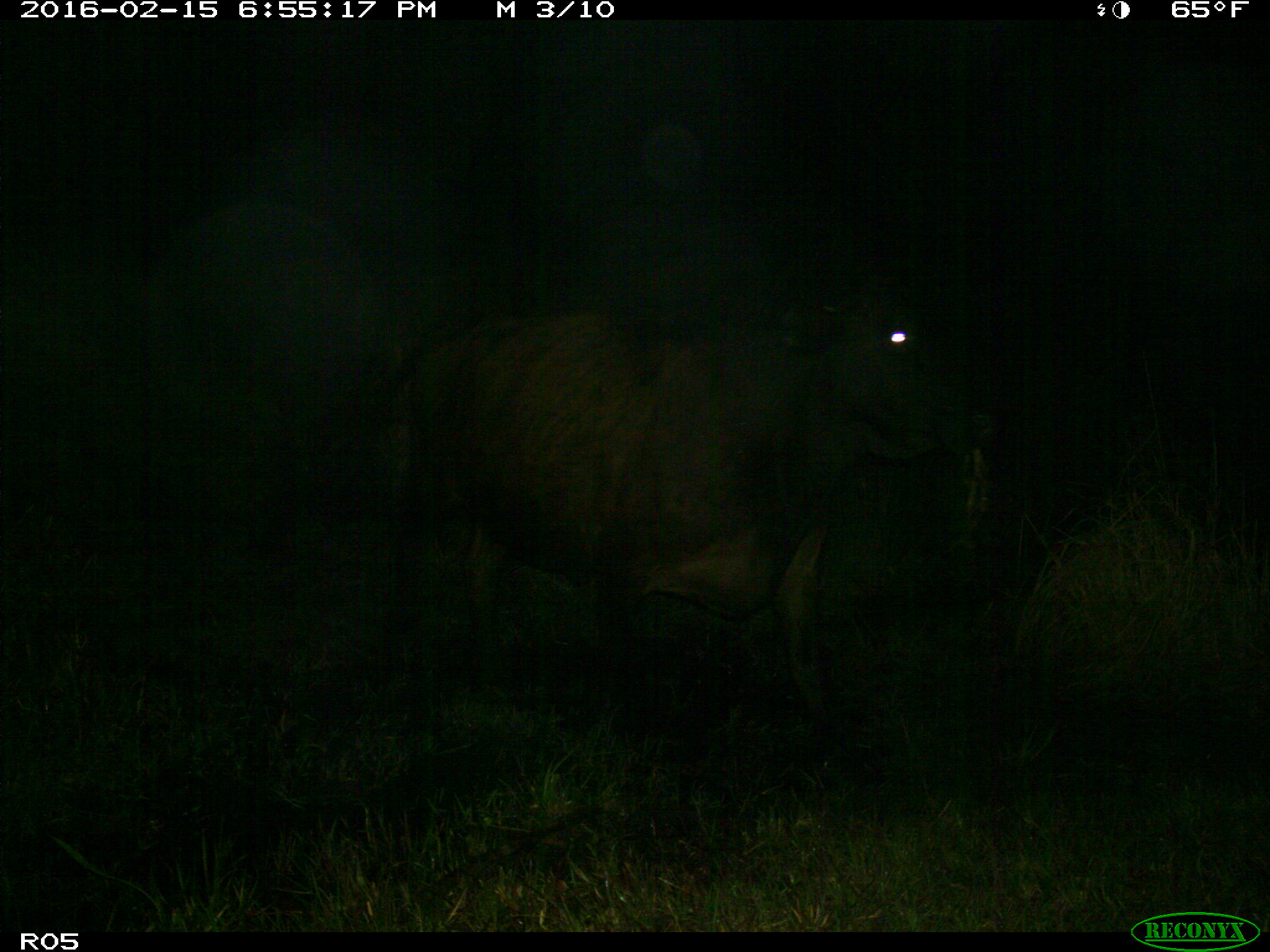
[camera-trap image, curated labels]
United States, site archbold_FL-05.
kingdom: Animalia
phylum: Chordata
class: Mammalia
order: Artiodactyla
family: Bovidae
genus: Bos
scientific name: Bos taurus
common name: domestic cow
Bos taurus (domestic cow).